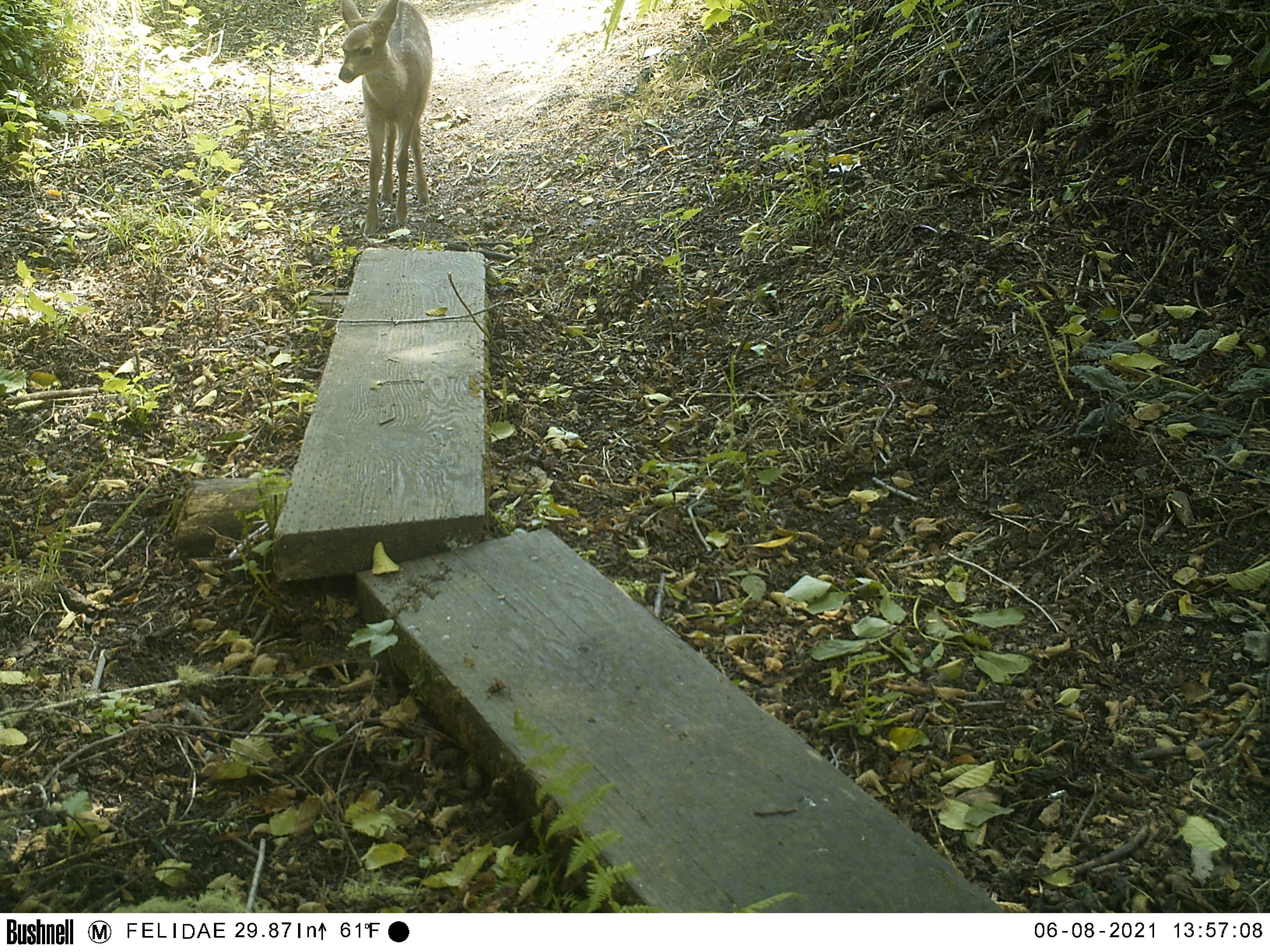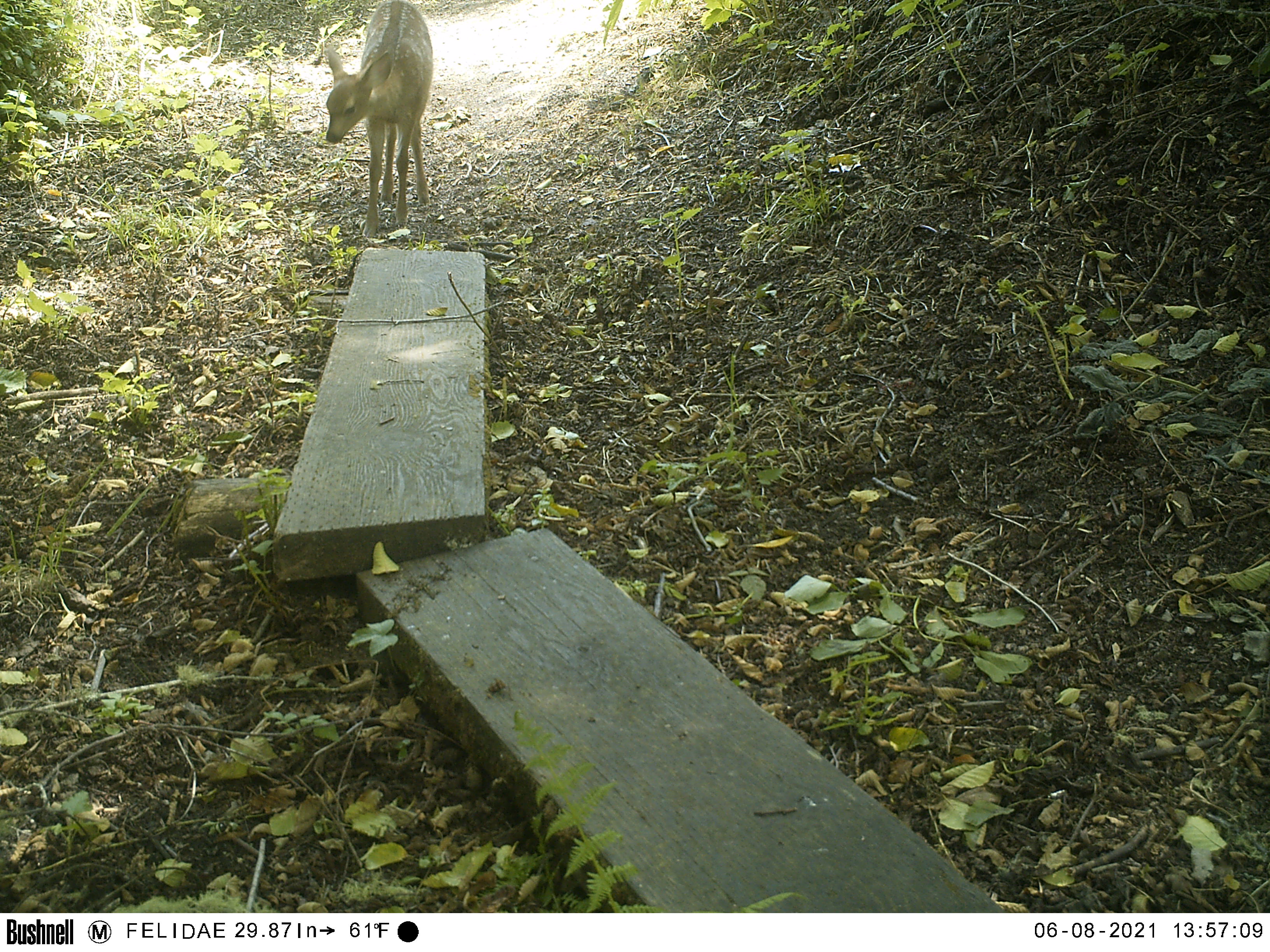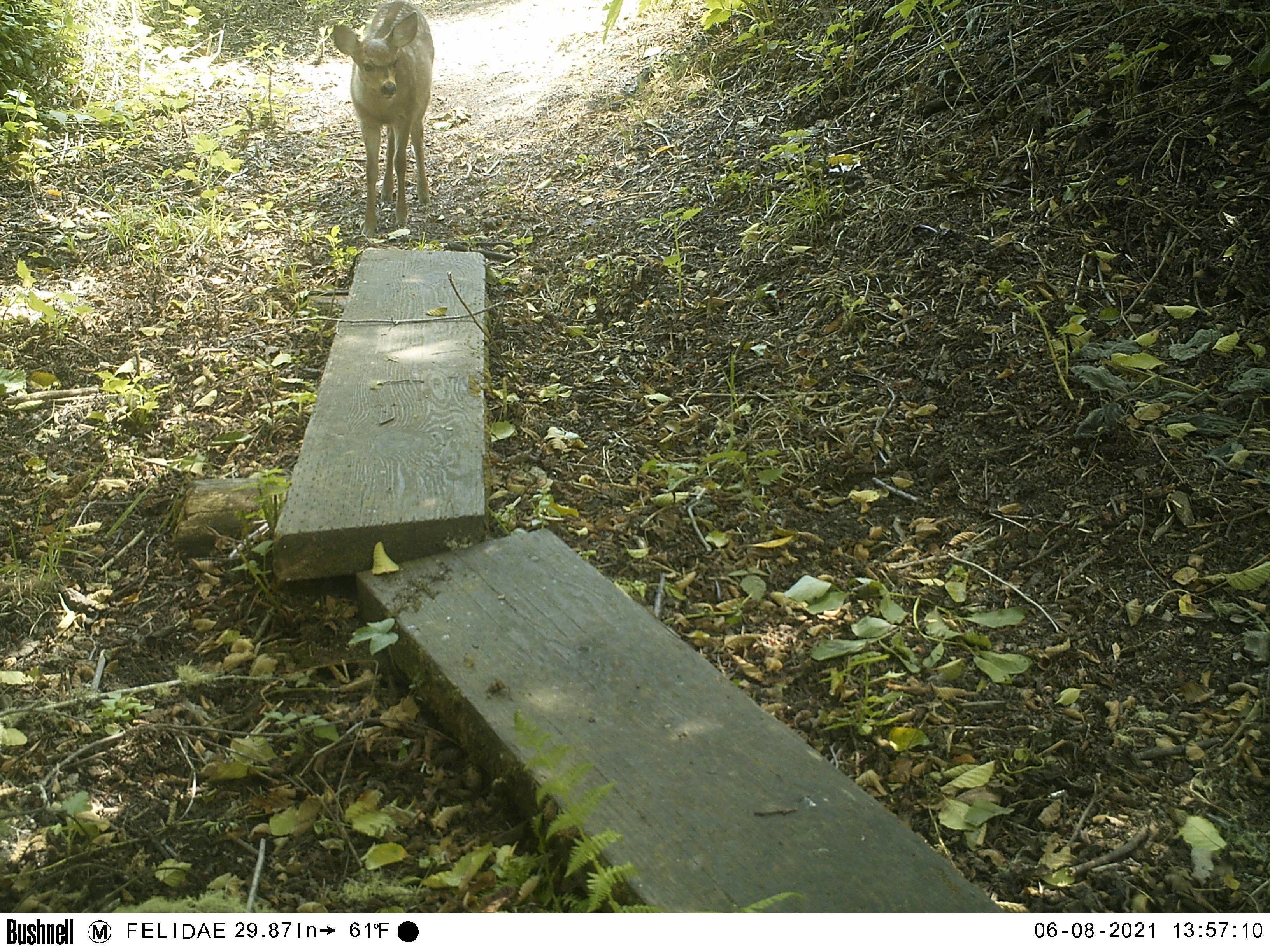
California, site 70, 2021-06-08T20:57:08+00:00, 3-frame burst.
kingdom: Animalia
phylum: Chordata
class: Mammalia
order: Artiodactyla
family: Cervidae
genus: Odocoileus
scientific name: Odocoileus hemionus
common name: mule deer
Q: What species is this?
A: Mule deer (Odocoileus hemionus).